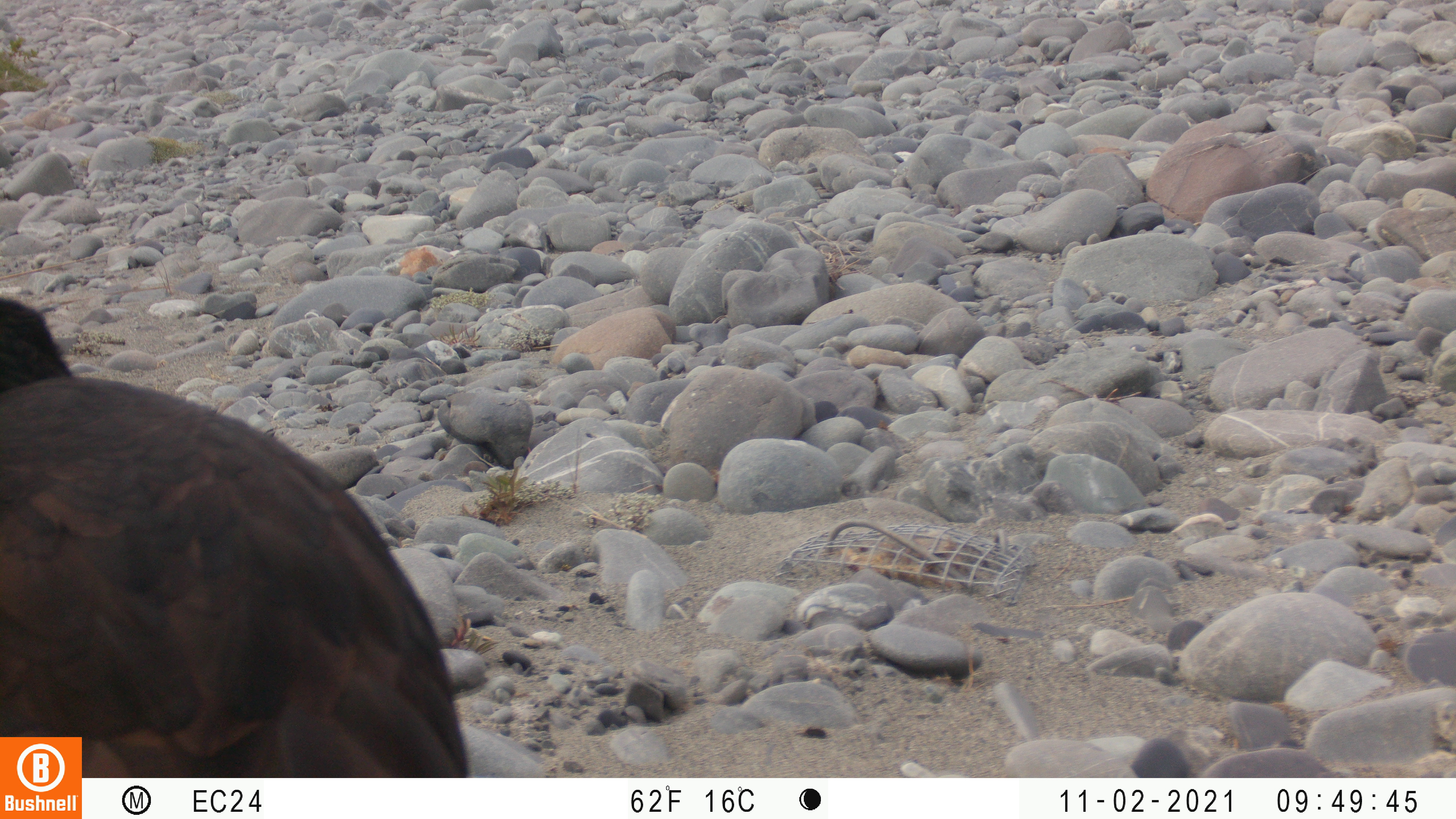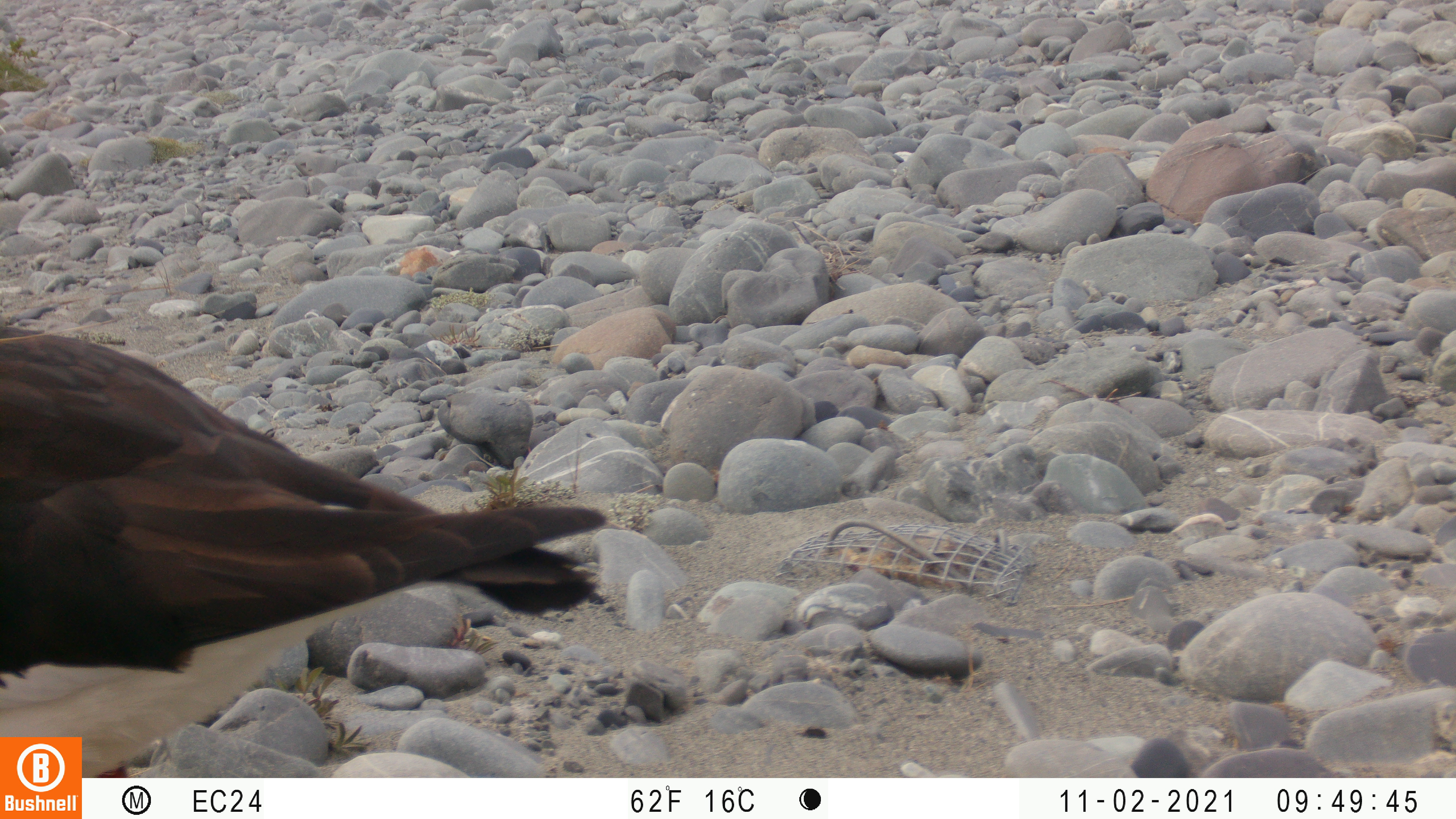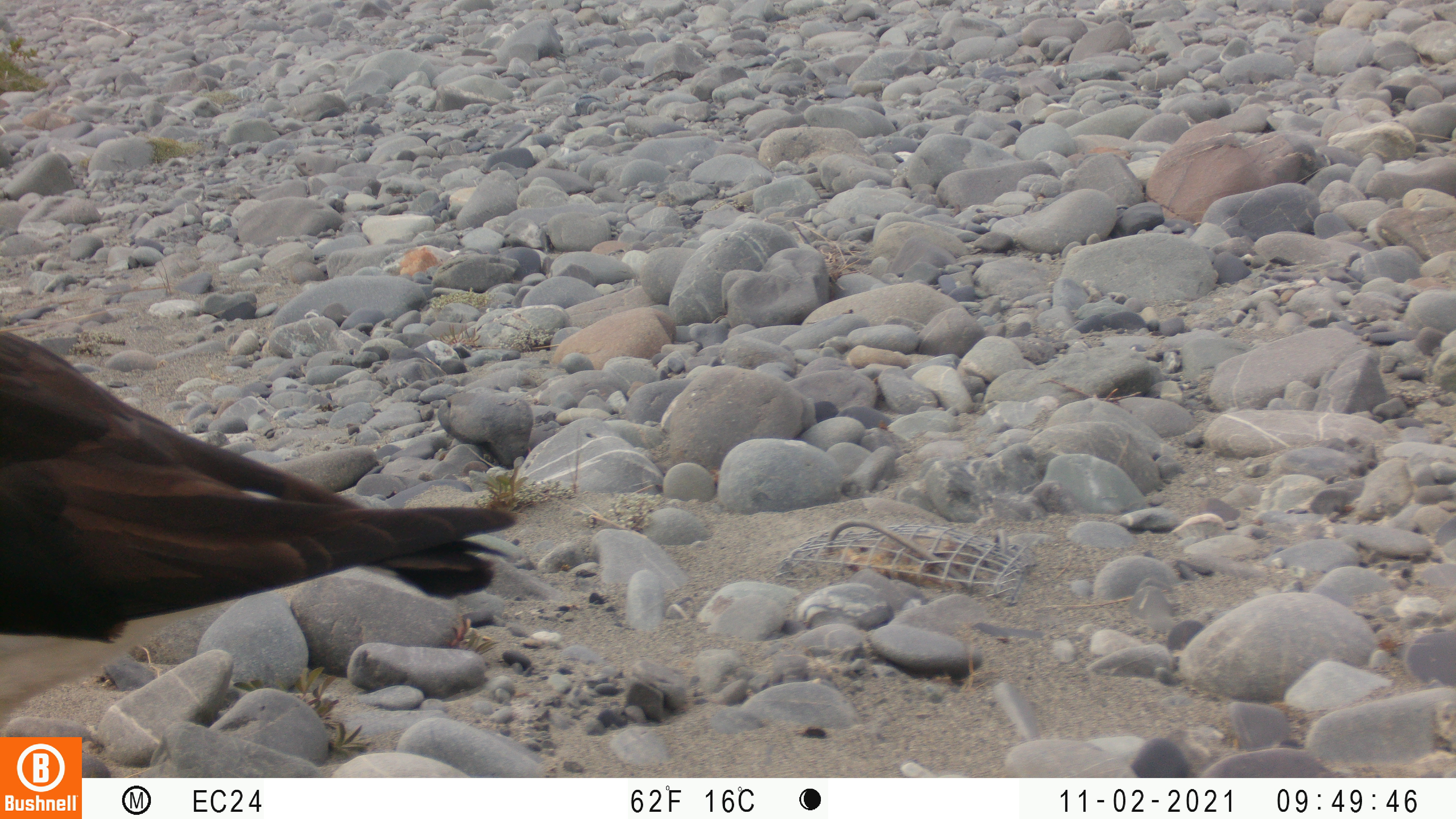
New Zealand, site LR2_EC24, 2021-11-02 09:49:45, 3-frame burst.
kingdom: Animalia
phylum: Chordata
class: Aves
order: Charadriiformes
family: Haematopodidae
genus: Haematopus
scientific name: Haematopus unicolor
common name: variable oystercatcher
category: oystercatcher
Oystercatcher (variable oystercatcher) (Haematopus unicolor).